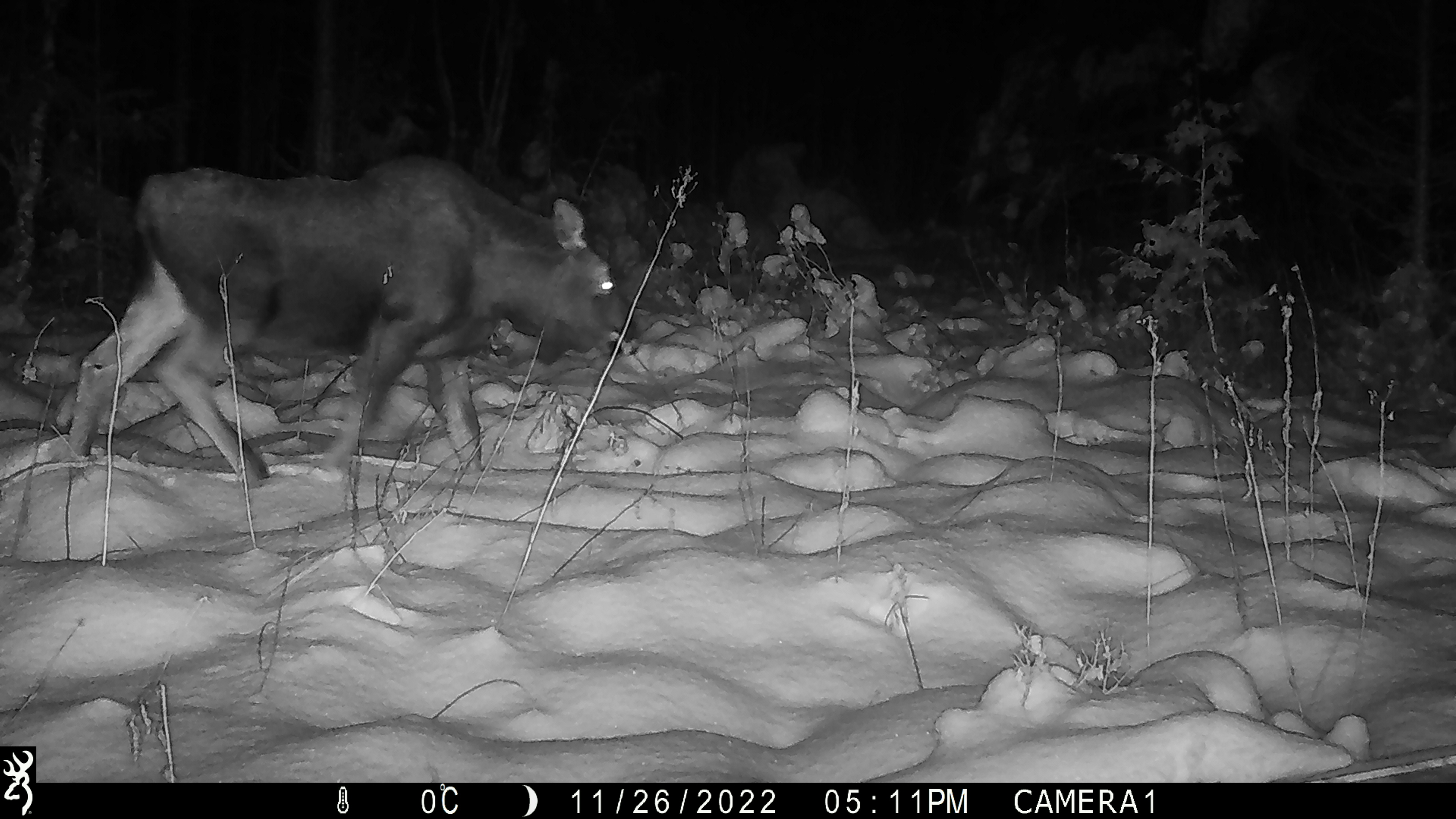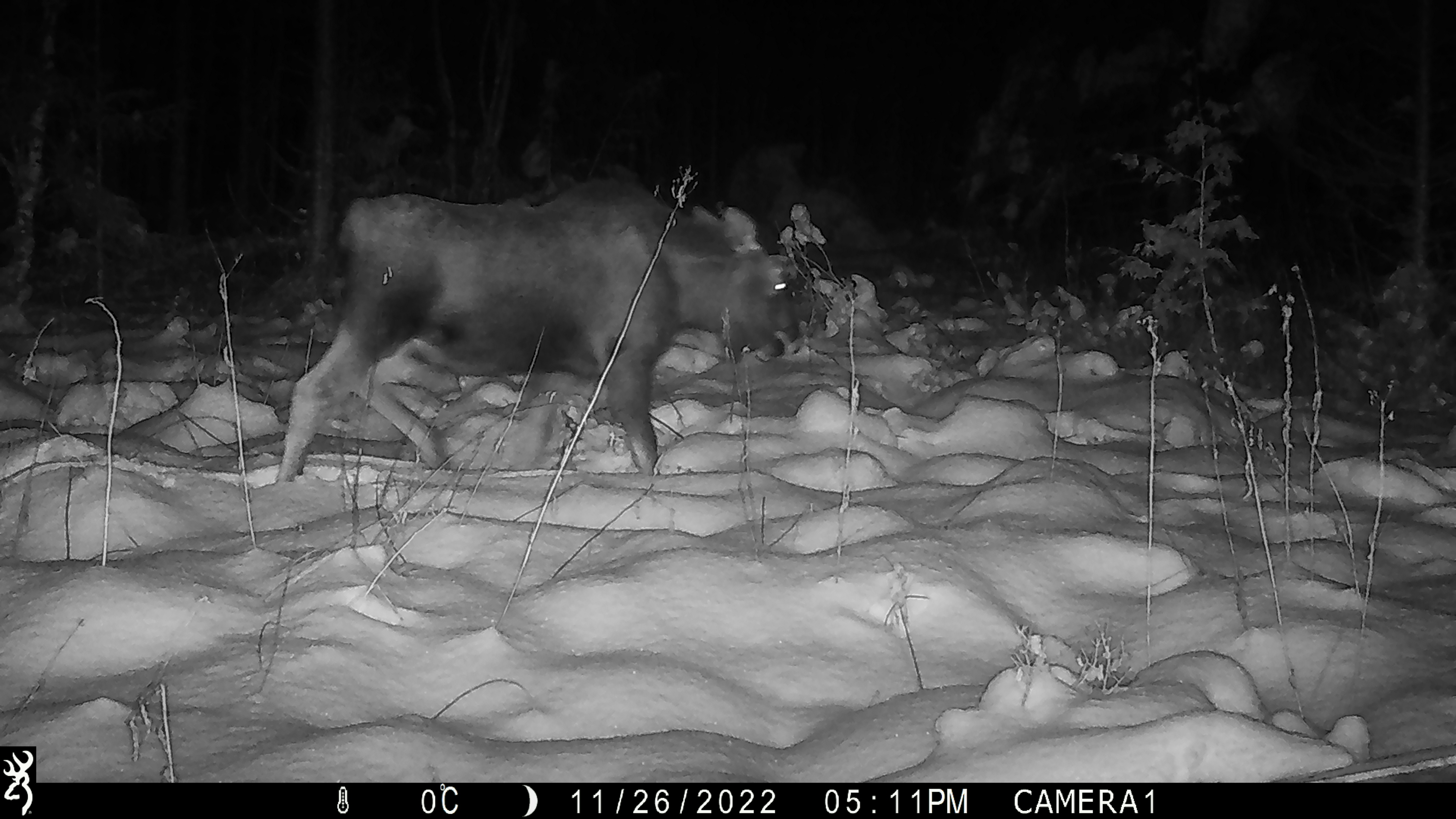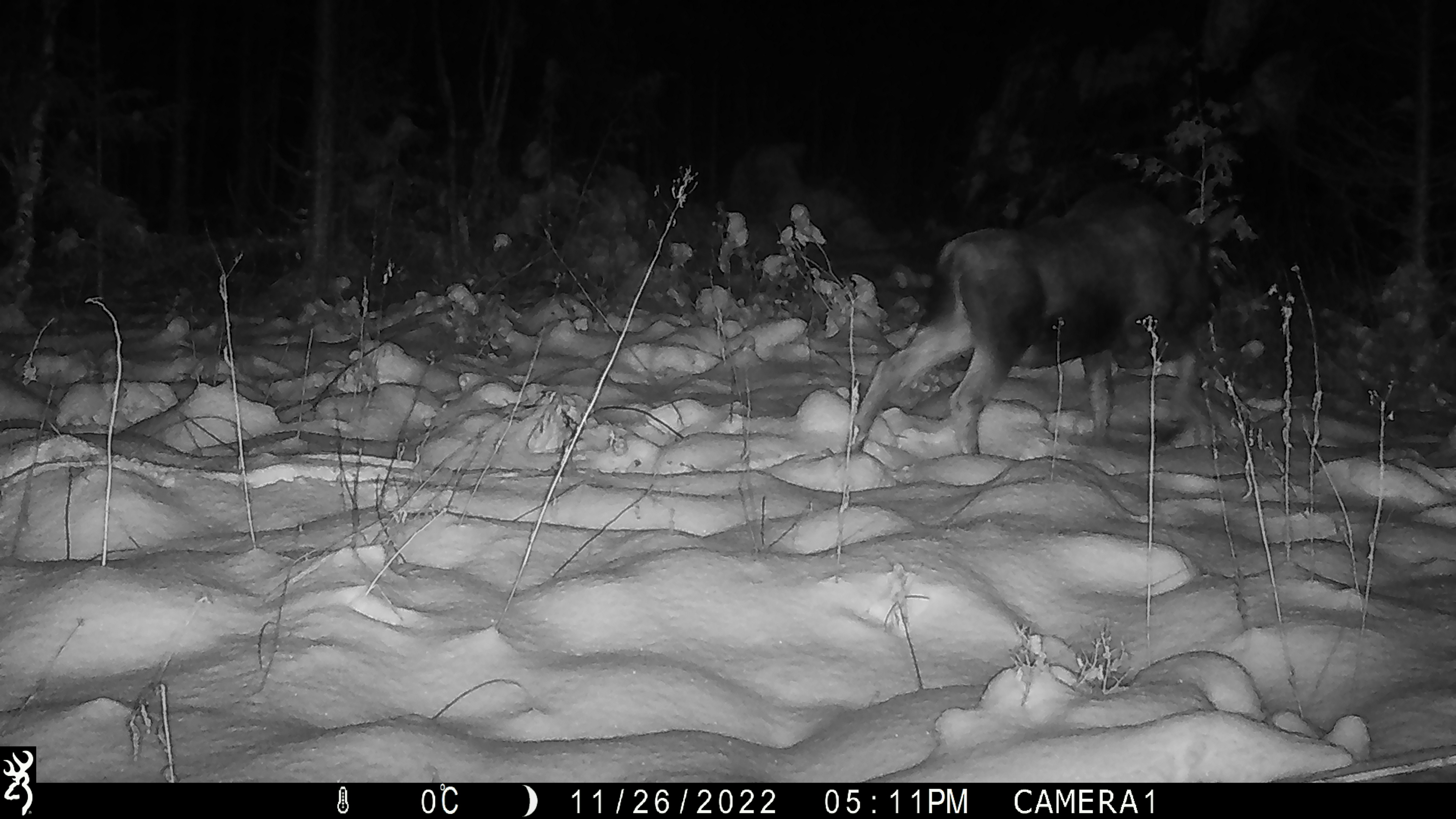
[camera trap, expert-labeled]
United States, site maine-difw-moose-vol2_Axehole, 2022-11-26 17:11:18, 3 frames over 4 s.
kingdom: Animalia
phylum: Chordata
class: Mammalia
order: Artiodactyla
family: Cervidae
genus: Alces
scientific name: Alces alces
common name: moose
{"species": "moose (Alces alces)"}